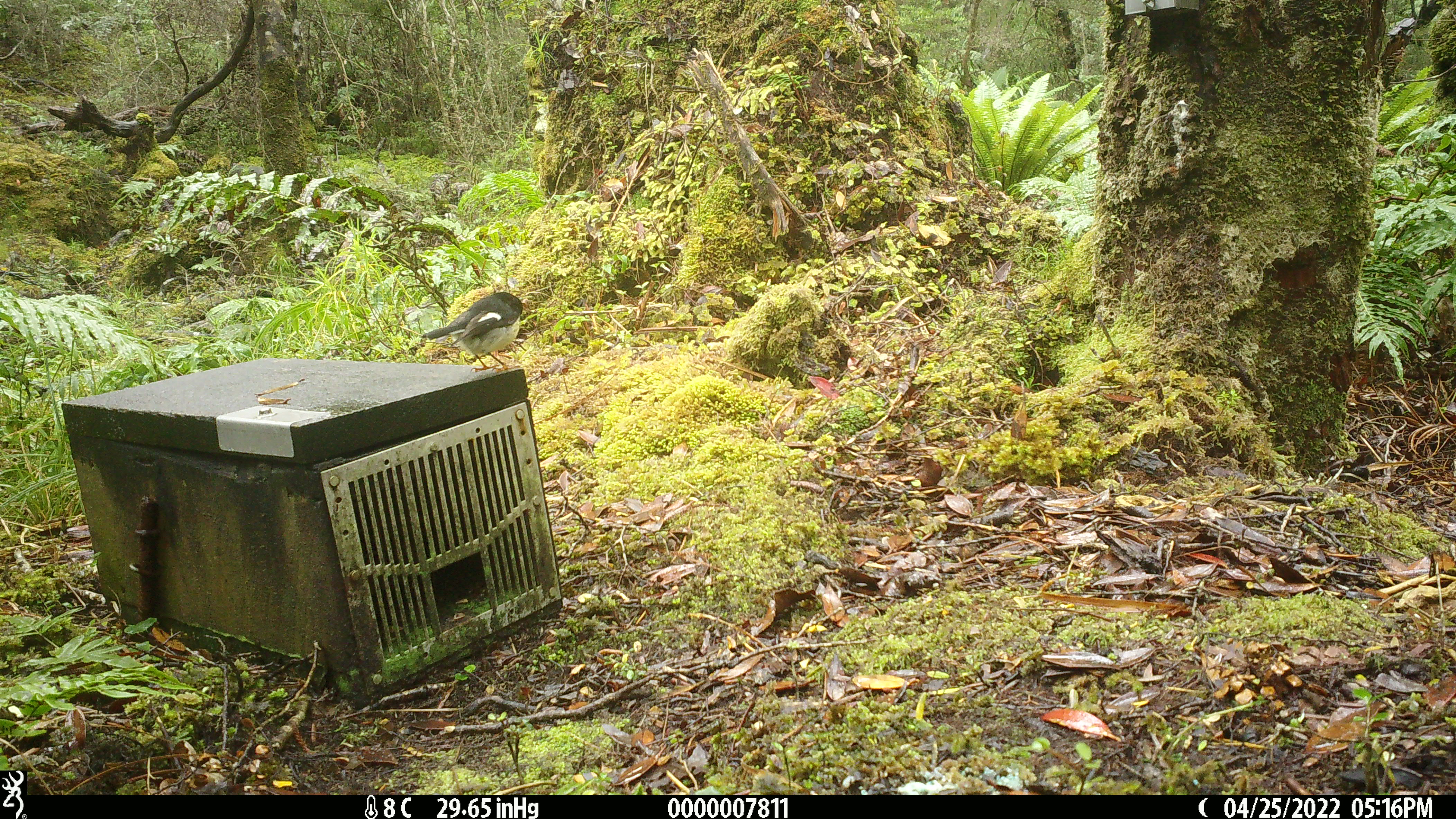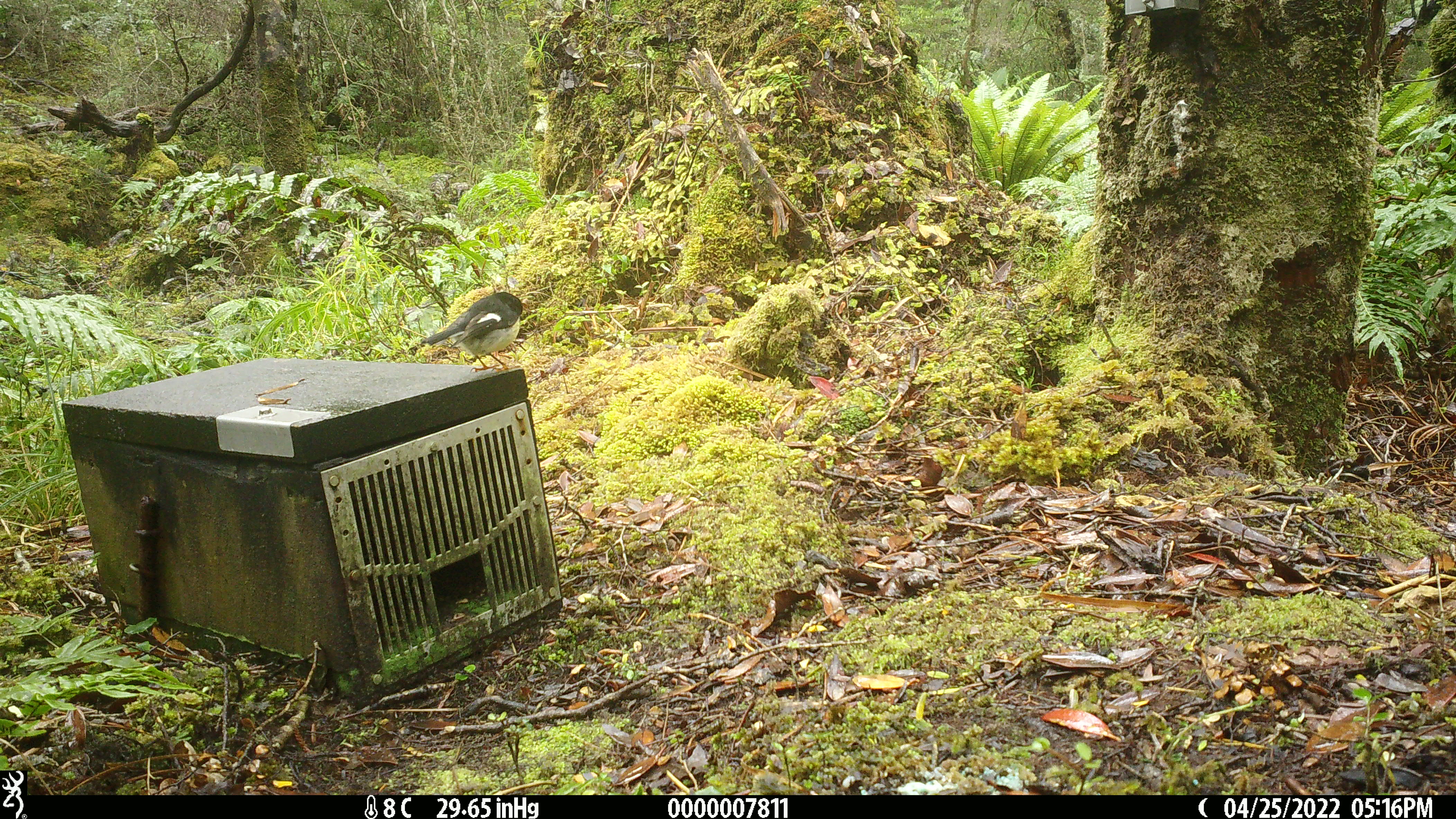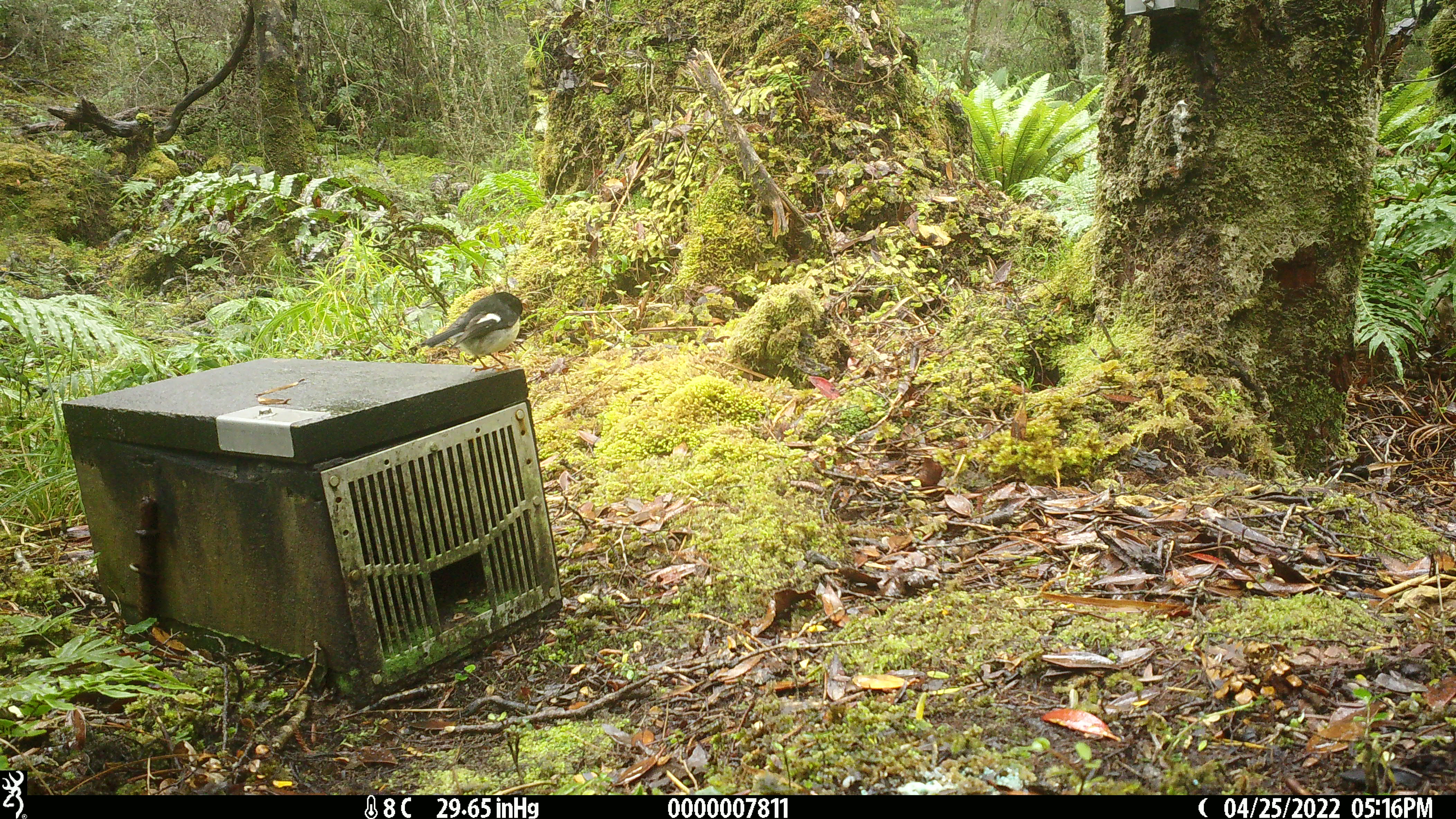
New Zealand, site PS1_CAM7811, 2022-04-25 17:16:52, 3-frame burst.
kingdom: Animalia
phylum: Chordata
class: Aves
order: Passeriformes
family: Petroicidae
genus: Petroica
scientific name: Petroica macrocephala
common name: tomtit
Tomtit (Petroica macrocephala).